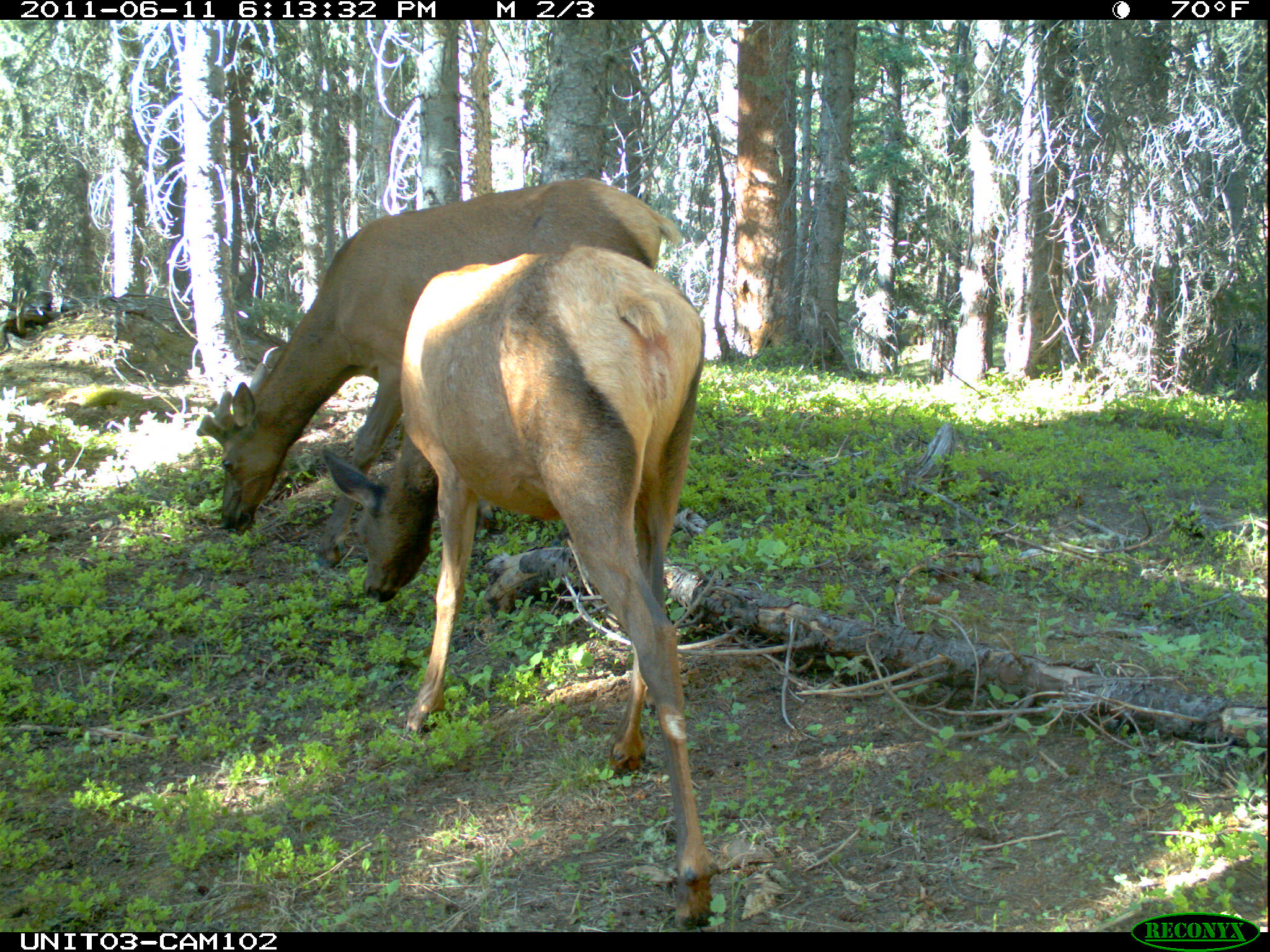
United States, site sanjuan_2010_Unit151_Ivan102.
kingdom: Animalia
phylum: Chordata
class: Mammalia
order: Artiodactyla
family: Cervidae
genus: Cervus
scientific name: Cervus elaphus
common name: red deer